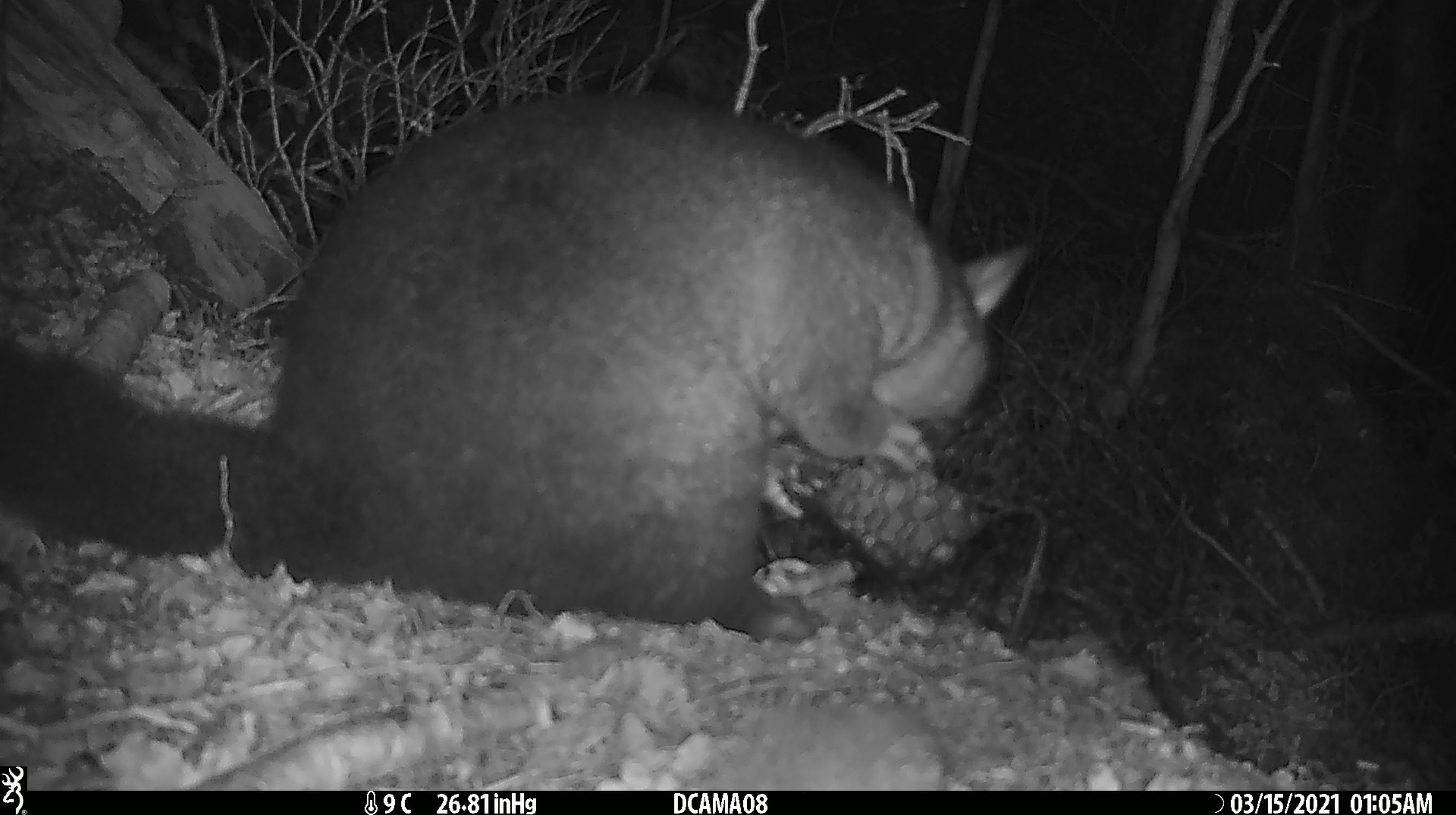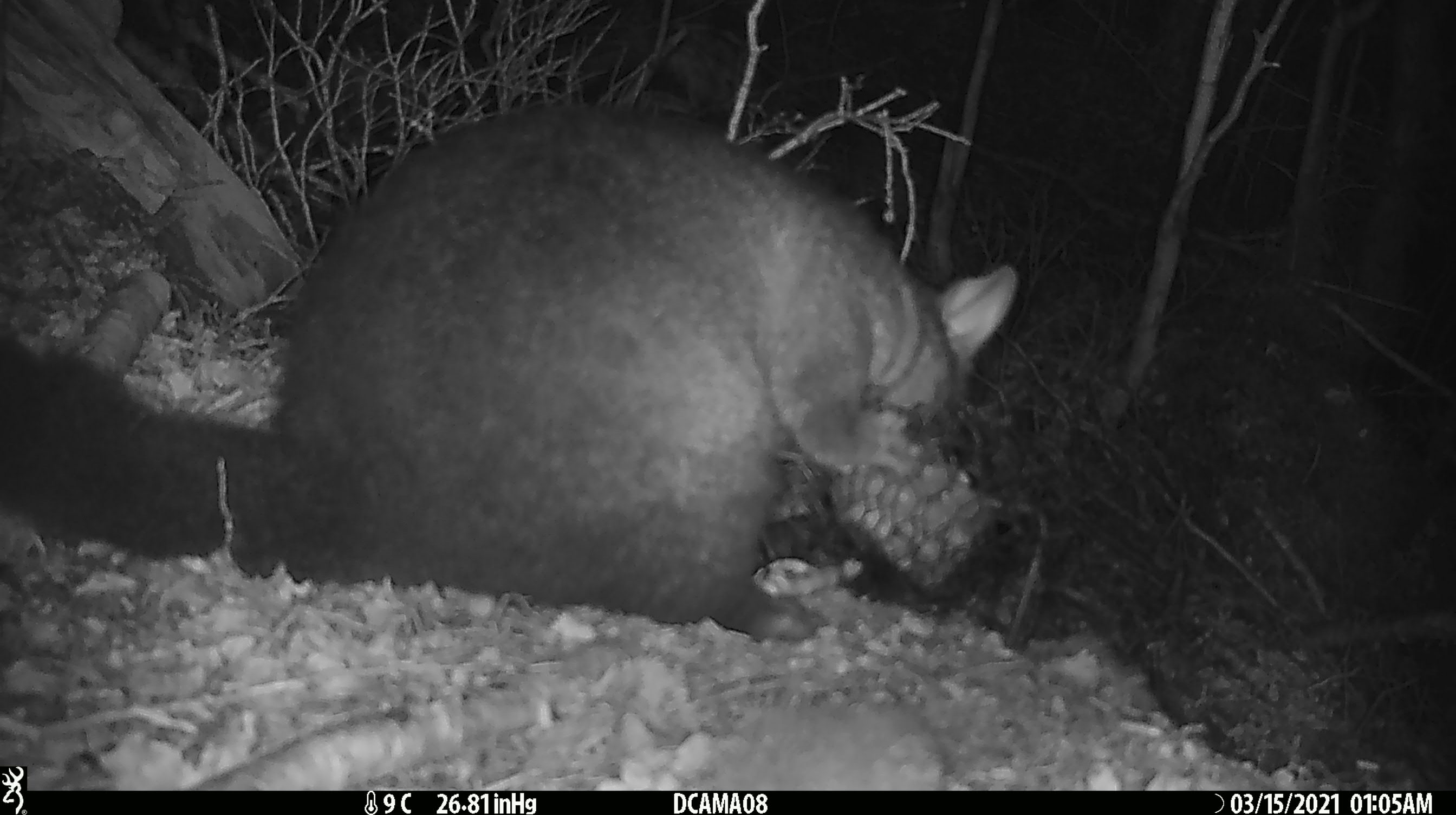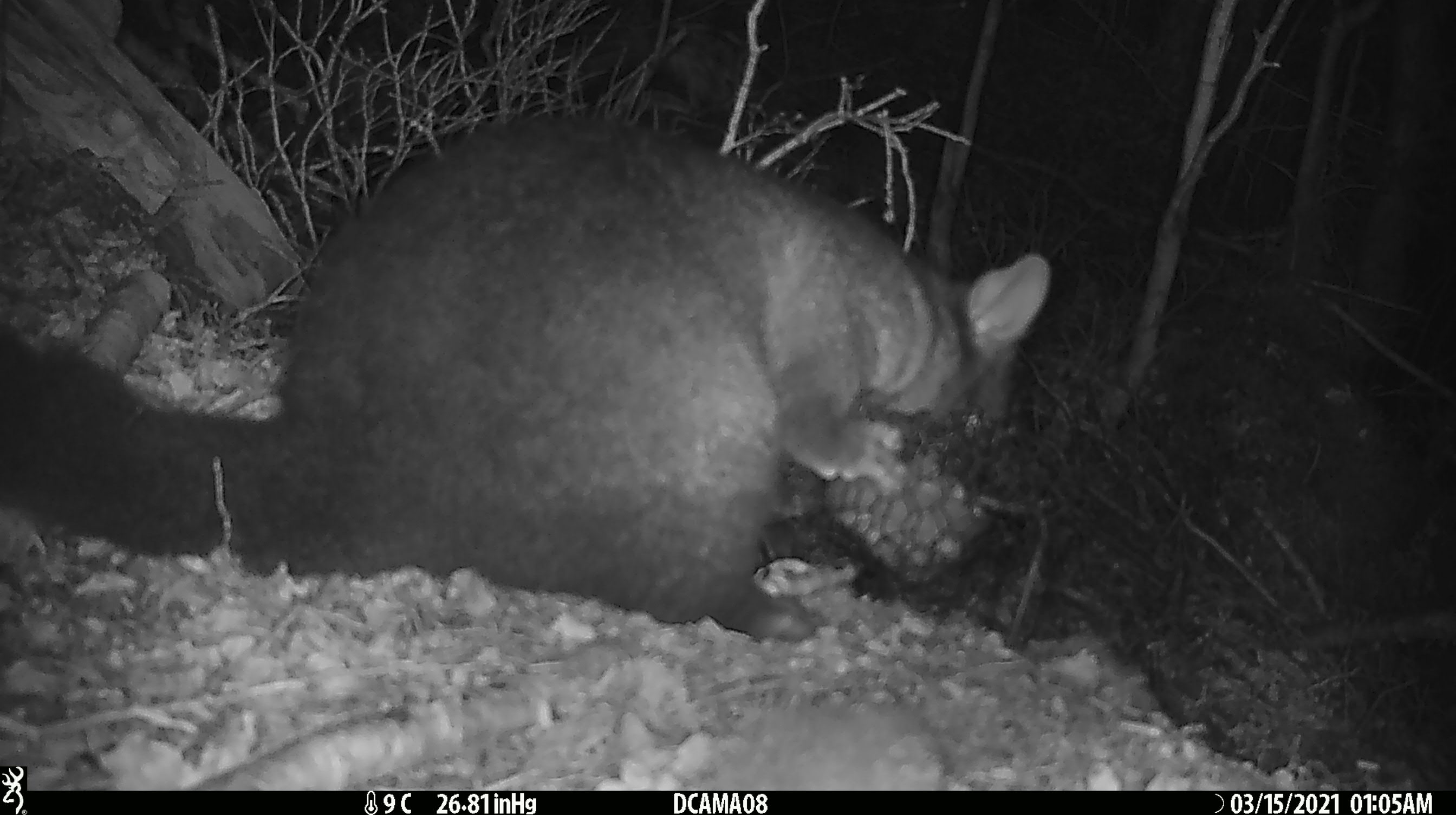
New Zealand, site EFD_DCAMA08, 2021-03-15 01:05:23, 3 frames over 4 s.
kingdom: Animalia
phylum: Chordata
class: Mammalia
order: Diprotodontia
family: Phalangeridae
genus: Trichosurus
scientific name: Trichosurus vulpecula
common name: common brushtail possum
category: possum